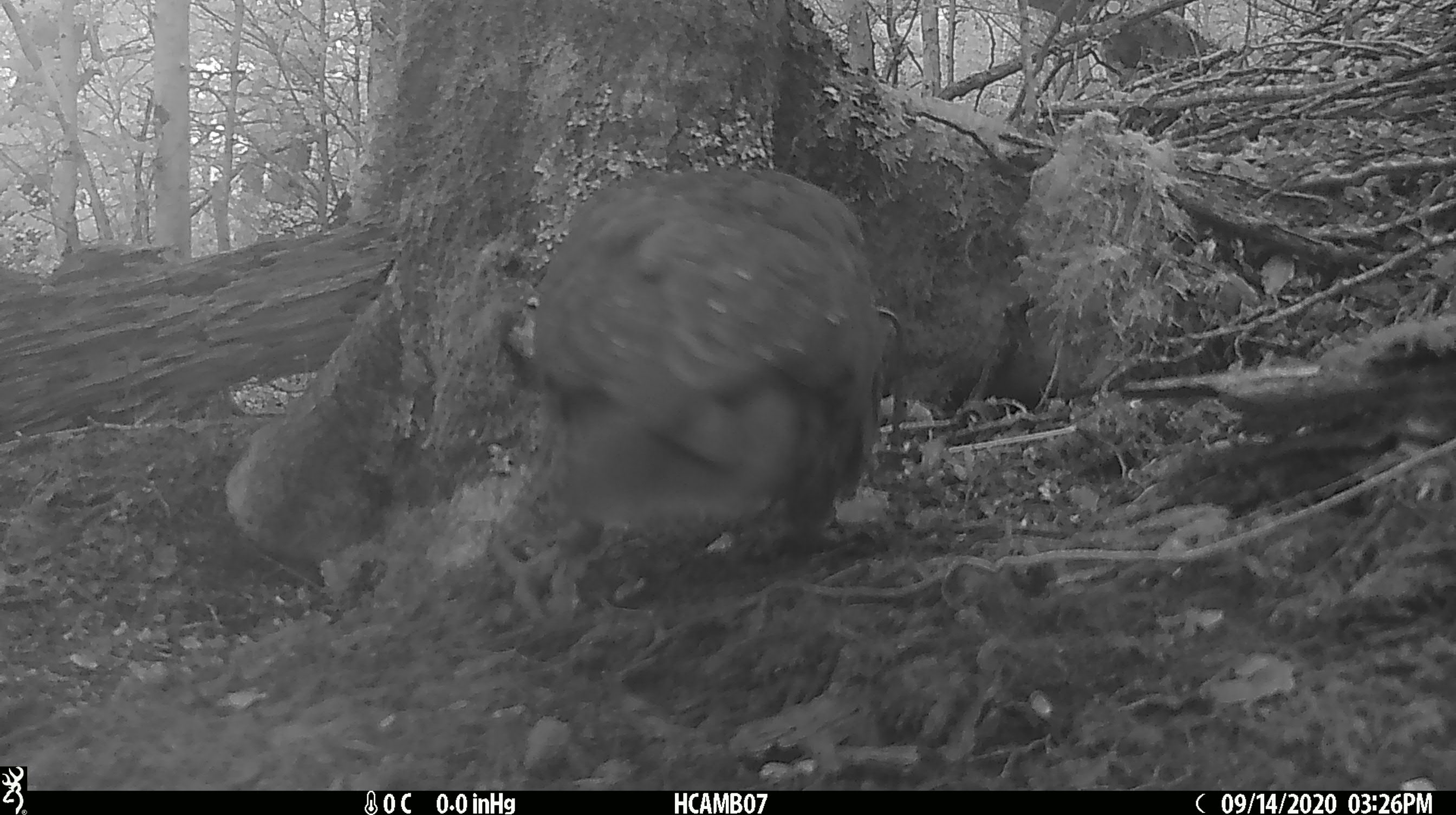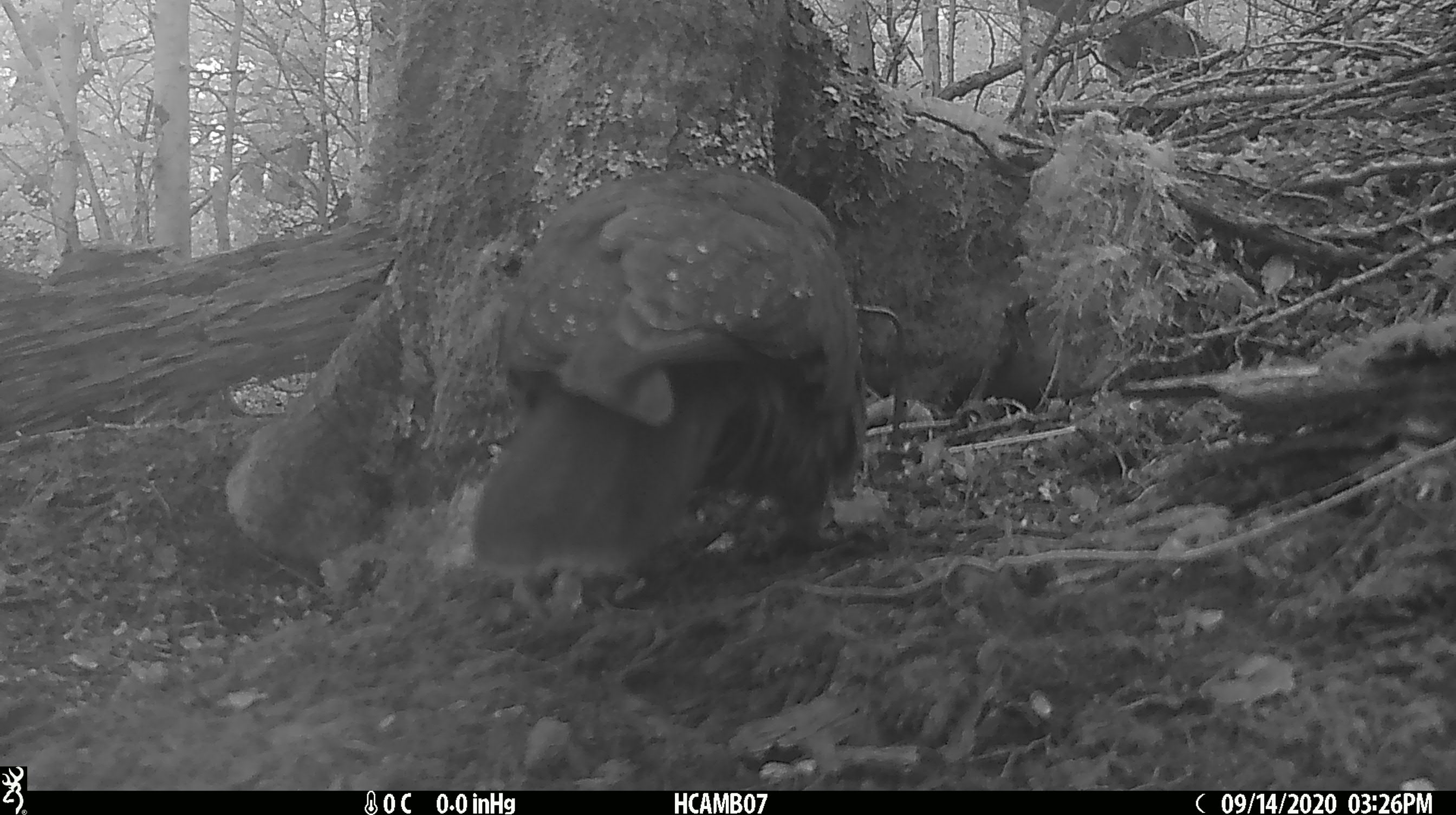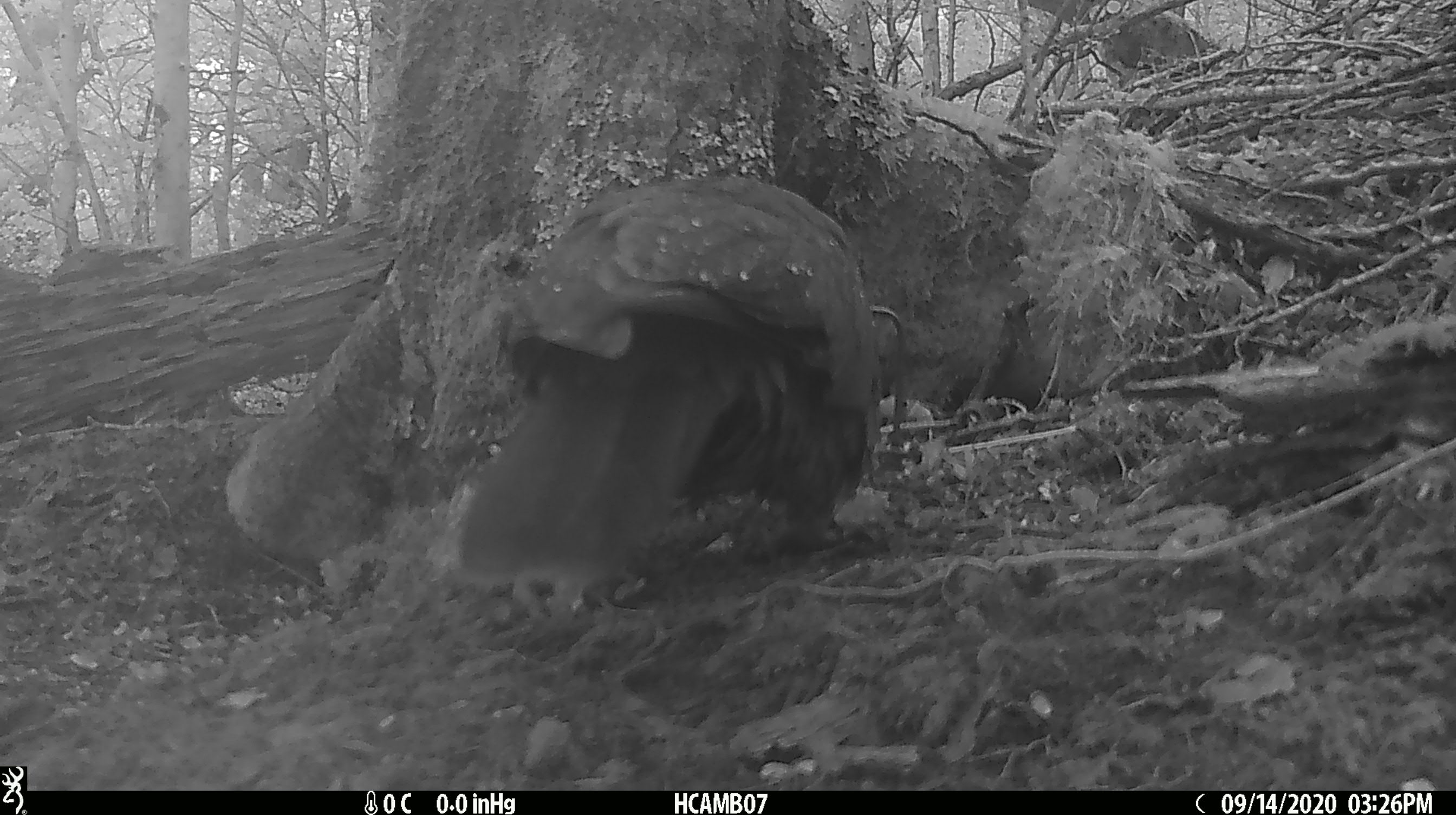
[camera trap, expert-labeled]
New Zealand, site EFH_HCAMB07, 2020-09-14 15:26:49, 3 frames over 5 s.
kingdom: Animalia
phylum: Chordata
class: Aves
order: Psittaciformes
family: Strigopidae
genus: Nestor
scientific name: Nestor notabilis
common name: kea